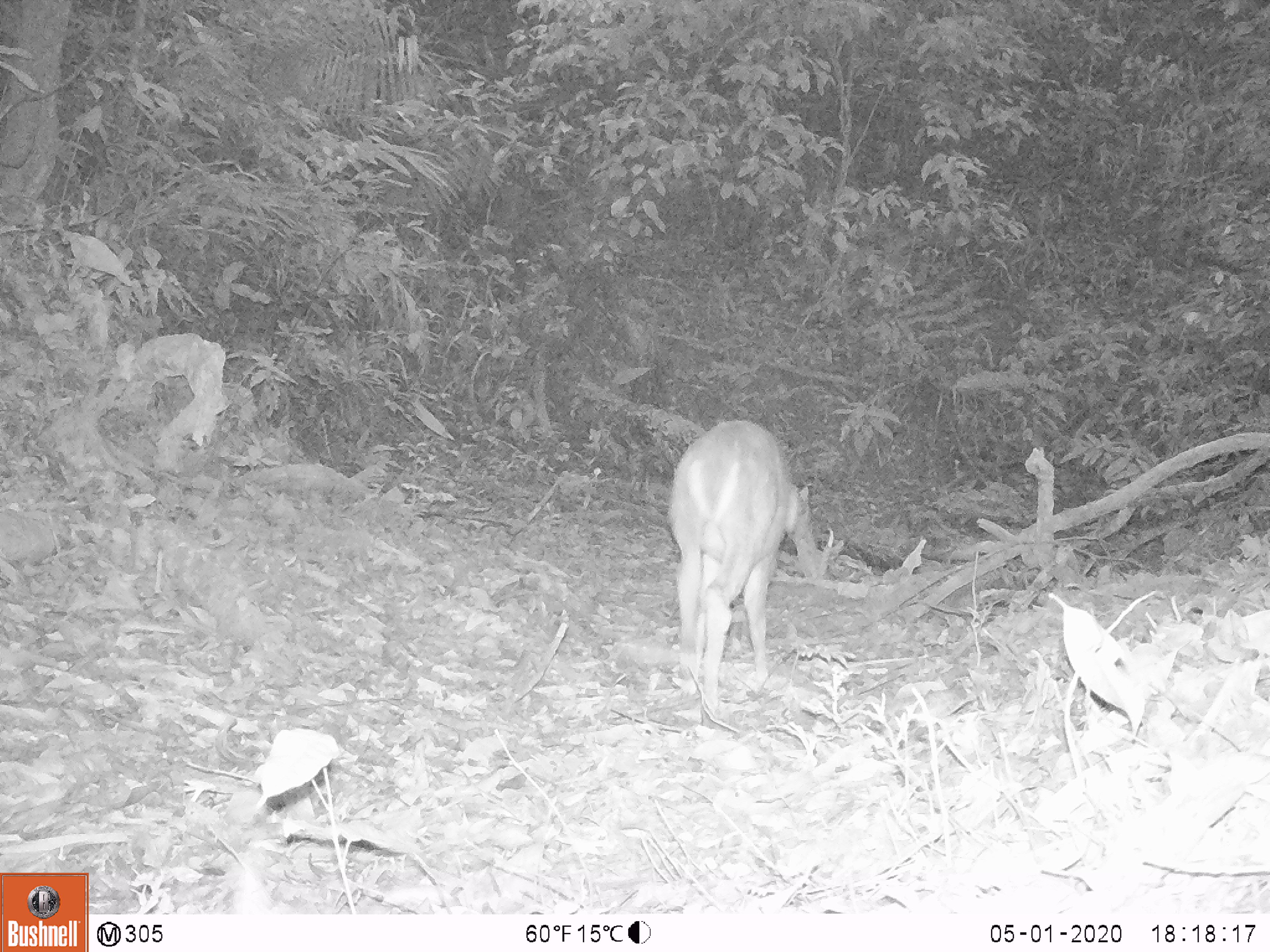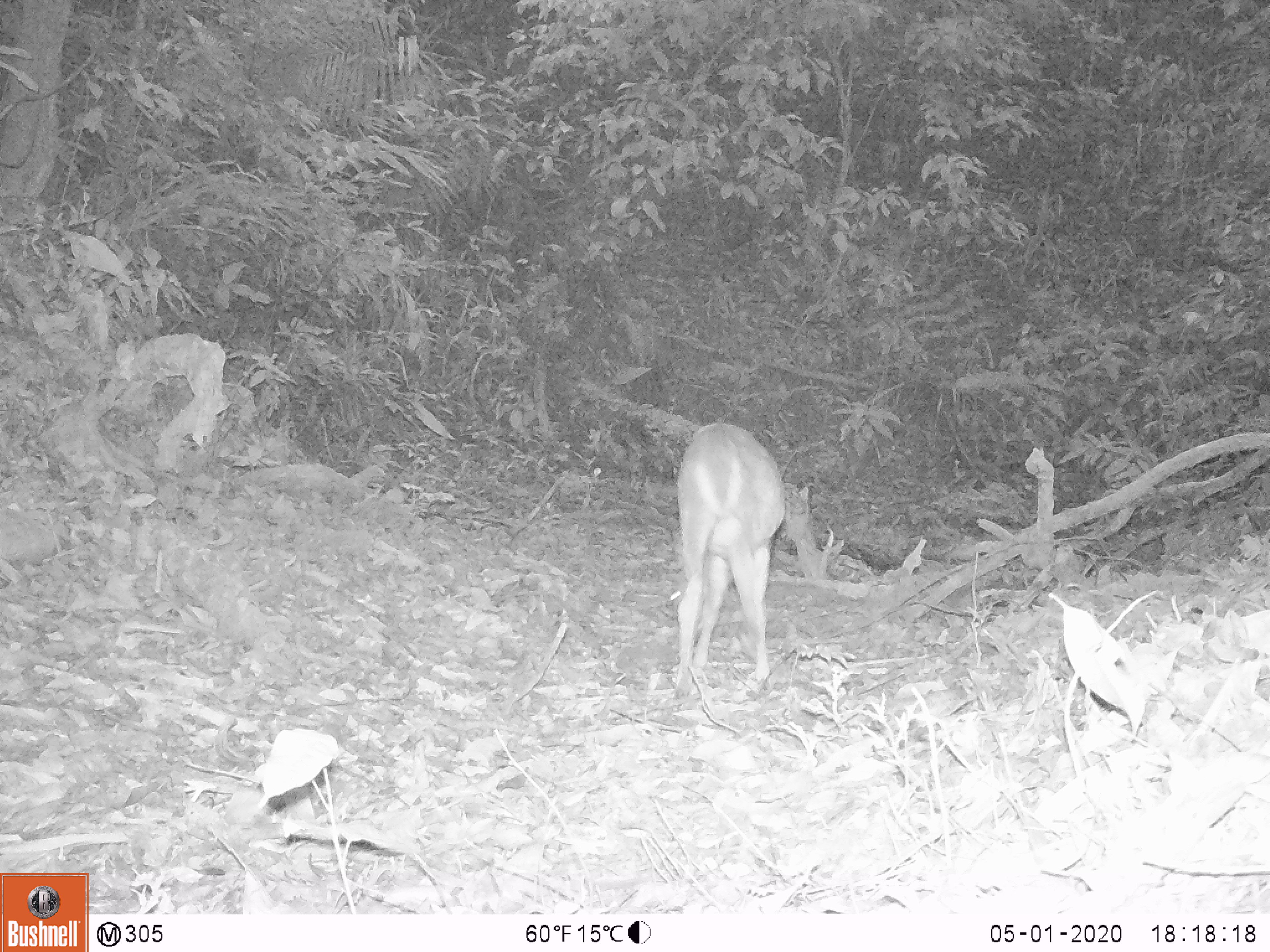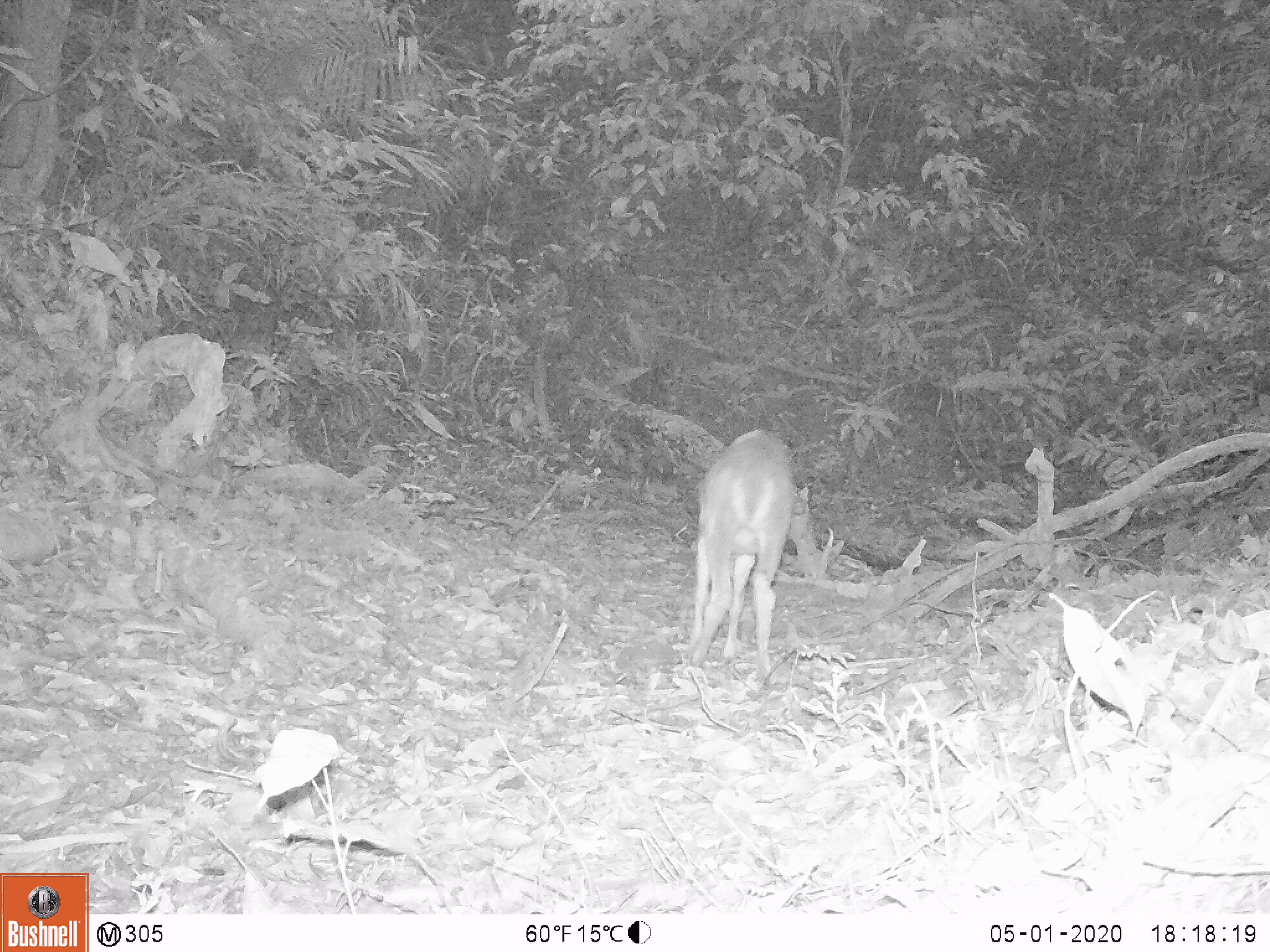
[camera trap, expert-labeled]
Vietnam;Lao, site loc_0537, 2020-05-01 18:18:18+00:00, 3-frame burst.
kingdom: Animalia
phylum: Chordata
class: Mammalia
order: Artiodactyla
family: Cervidae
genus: Muntiacus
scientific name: Muntiacus vuquangensis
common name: large-antlered muntjac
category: large antlered muntjac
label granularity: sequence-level